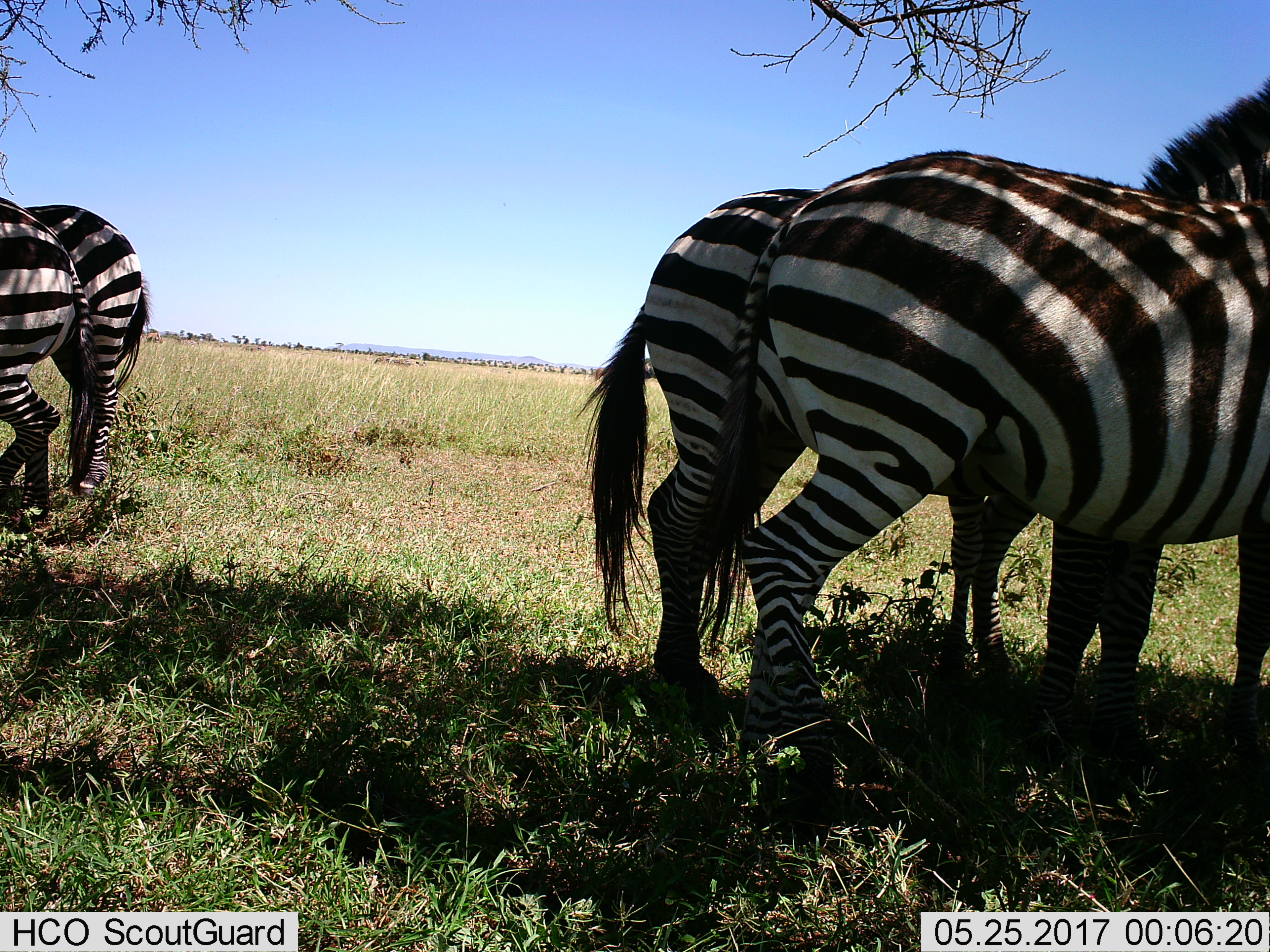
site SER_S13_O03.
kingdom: Animalia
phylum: Chordata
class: Mammalia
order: Perissodactyla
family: Equidae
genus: Equus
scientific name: Equus quagga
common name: plains zebra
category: zebraplains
Zebraplains (plains zebra) (Equus quagga), count 5. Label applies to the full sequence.